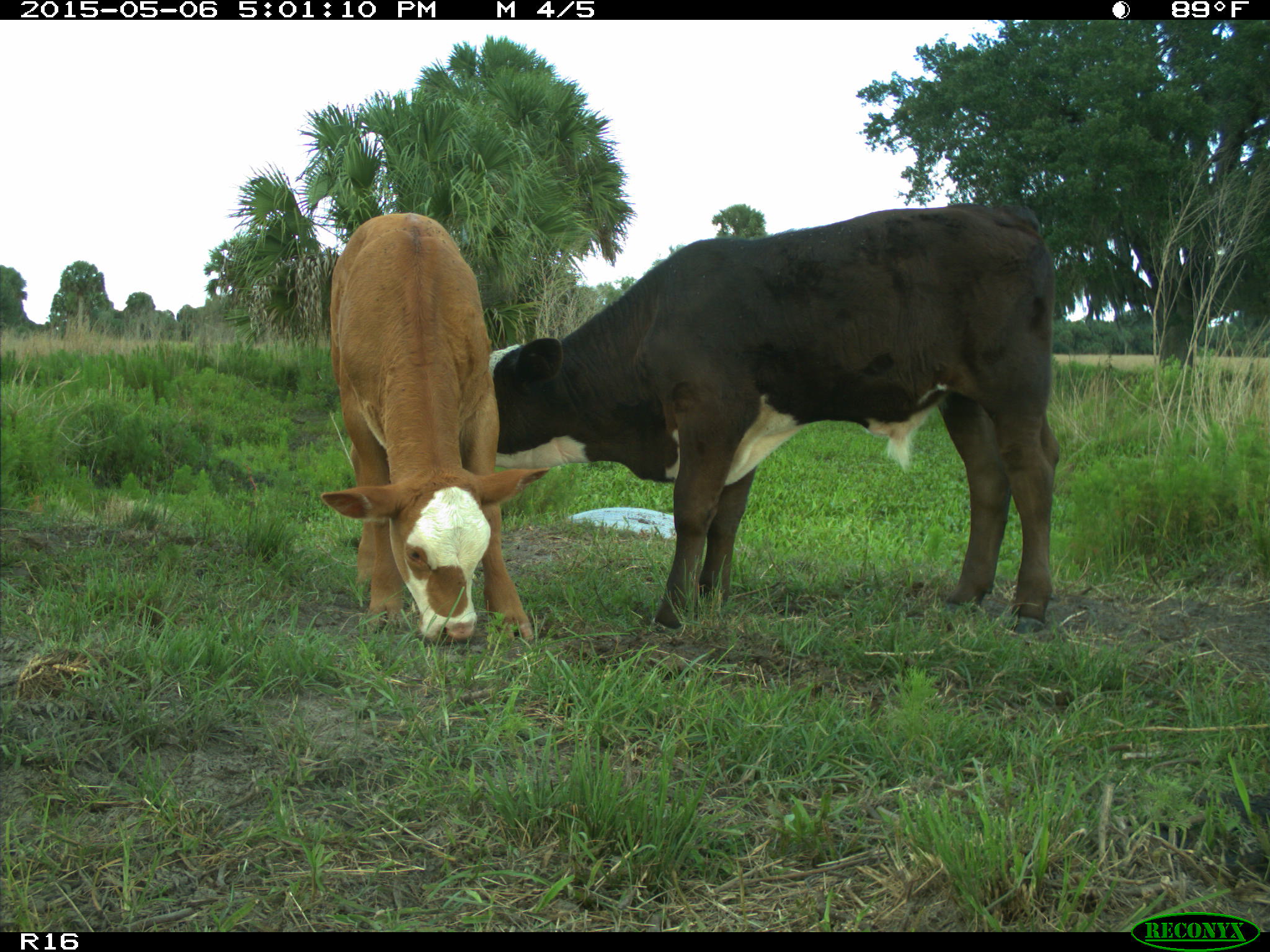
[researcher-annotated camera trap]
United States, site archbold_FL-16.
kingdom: Animalia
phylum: Chordata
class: Mammalia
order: Artiodactyla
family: Bovidae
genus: Bos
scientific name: Bos taurus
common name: domestic cow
Bos taurus (domestic cow).